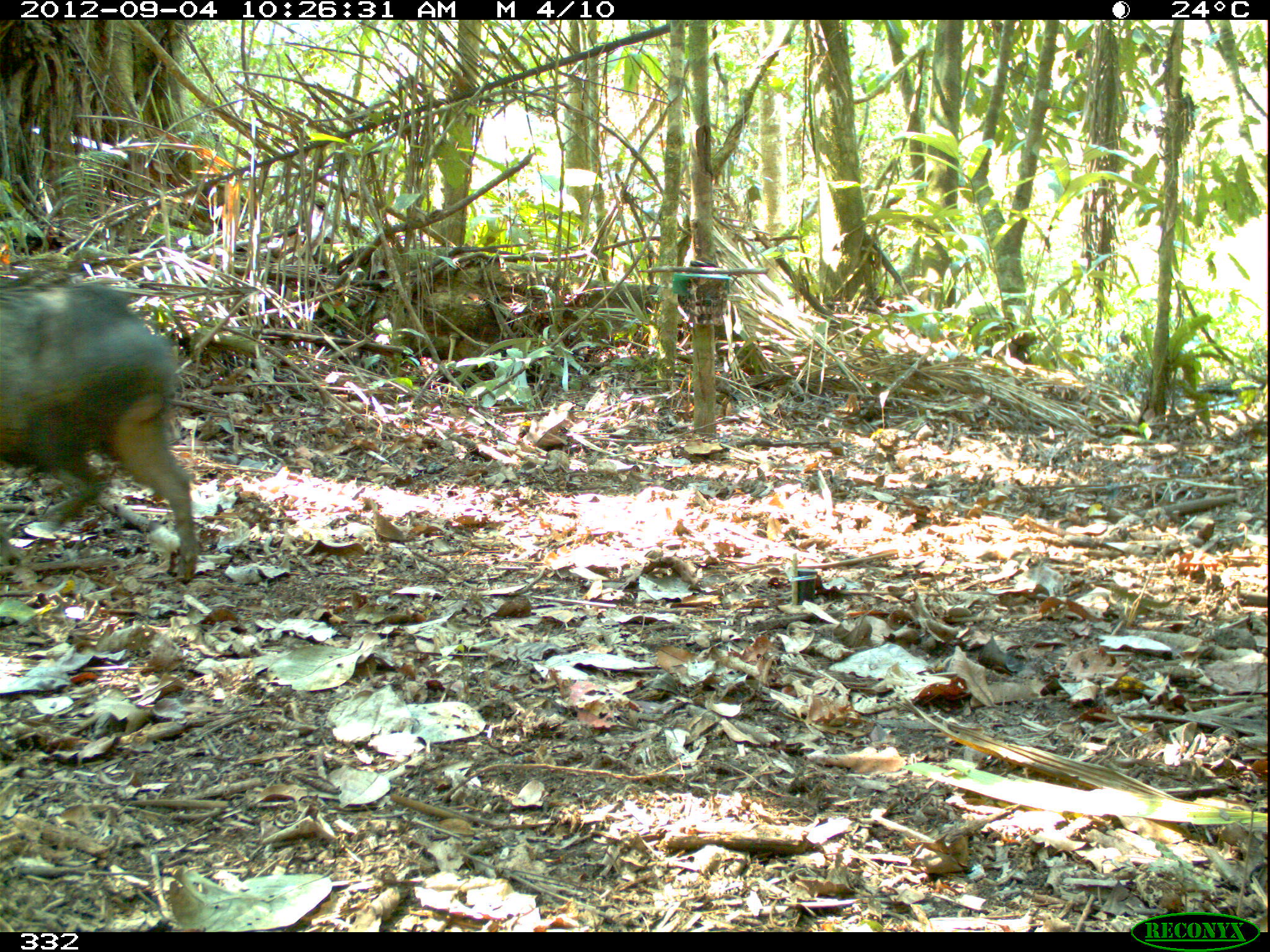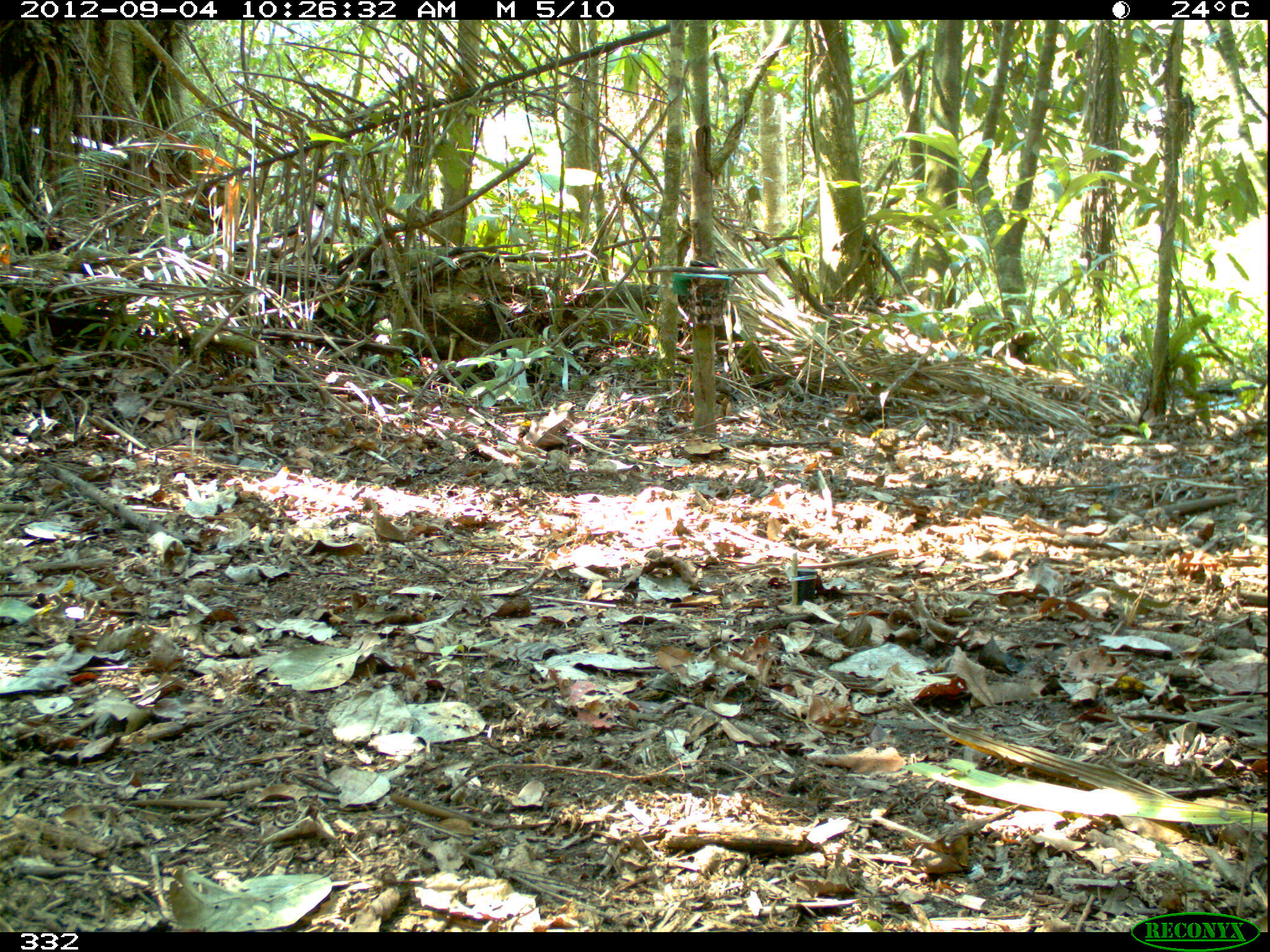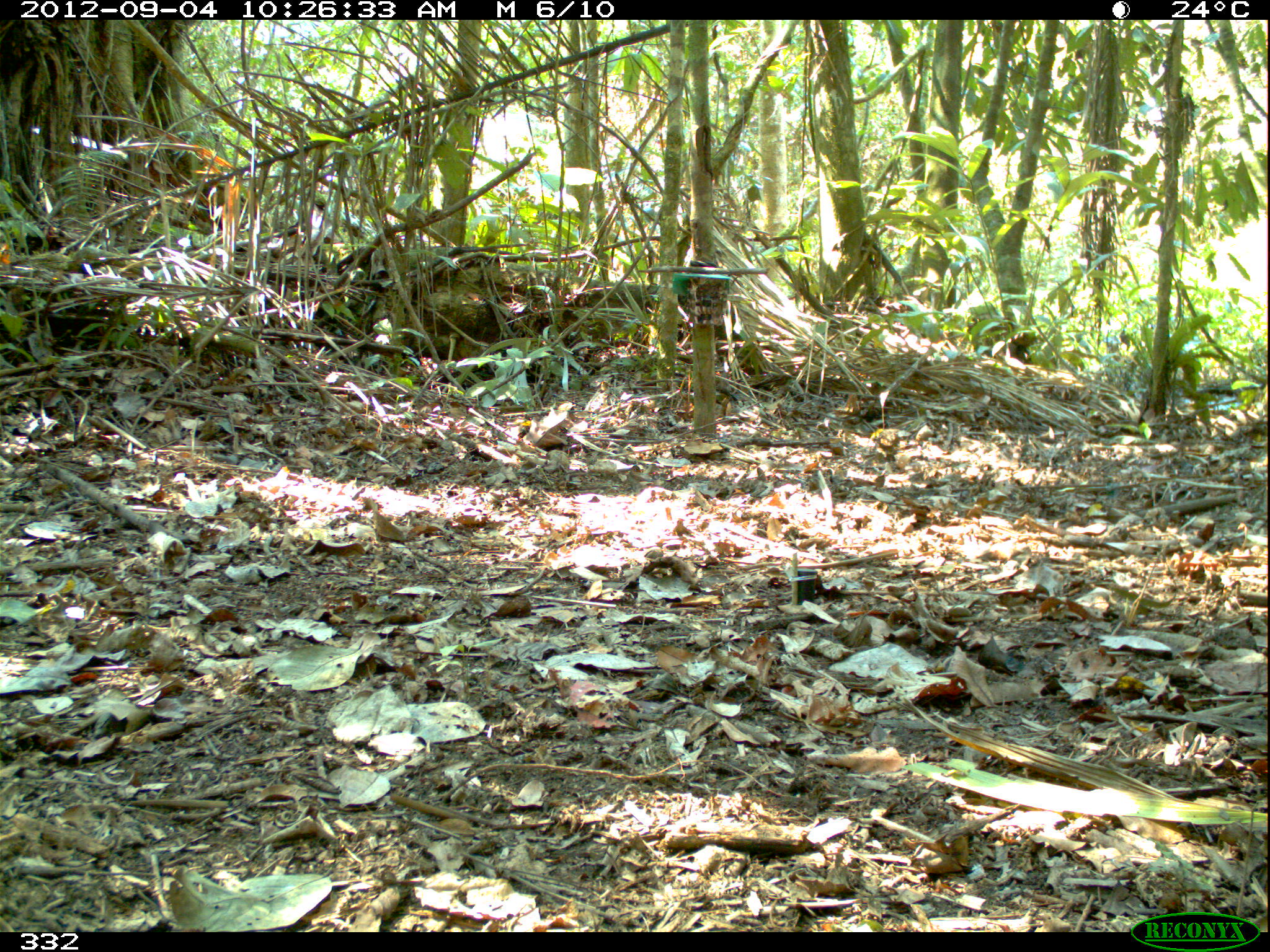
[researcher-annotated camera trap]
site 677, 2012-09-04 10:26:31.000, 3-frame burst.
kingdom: Animalia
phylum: Chordata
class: Mammalia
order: Artiodactyla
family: Tayassuidae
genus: Pecari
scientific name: Pecari tajacu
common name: collared peccary